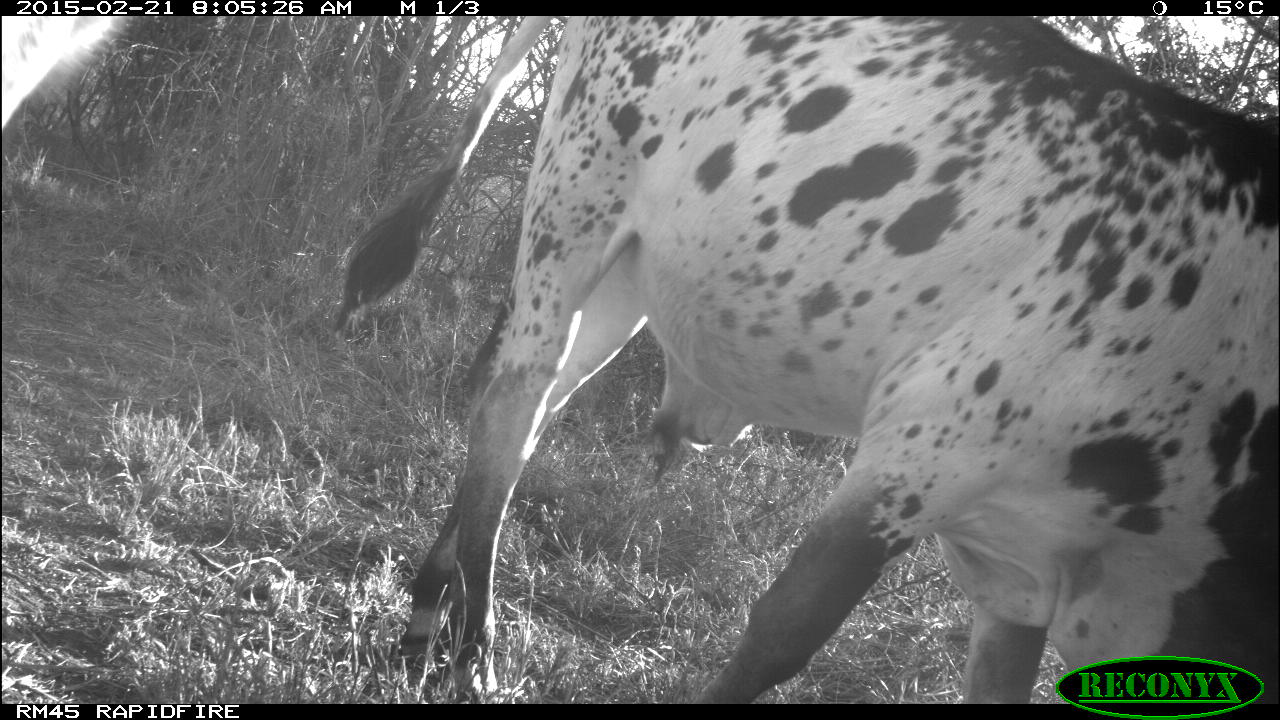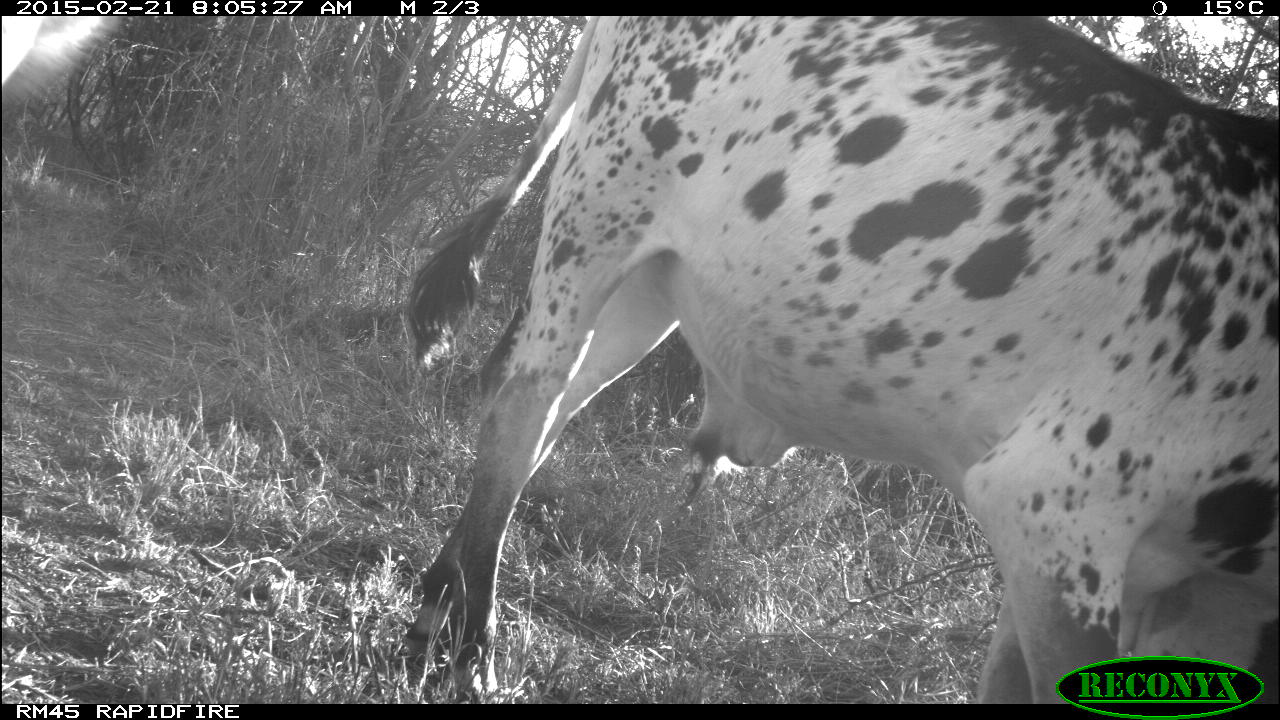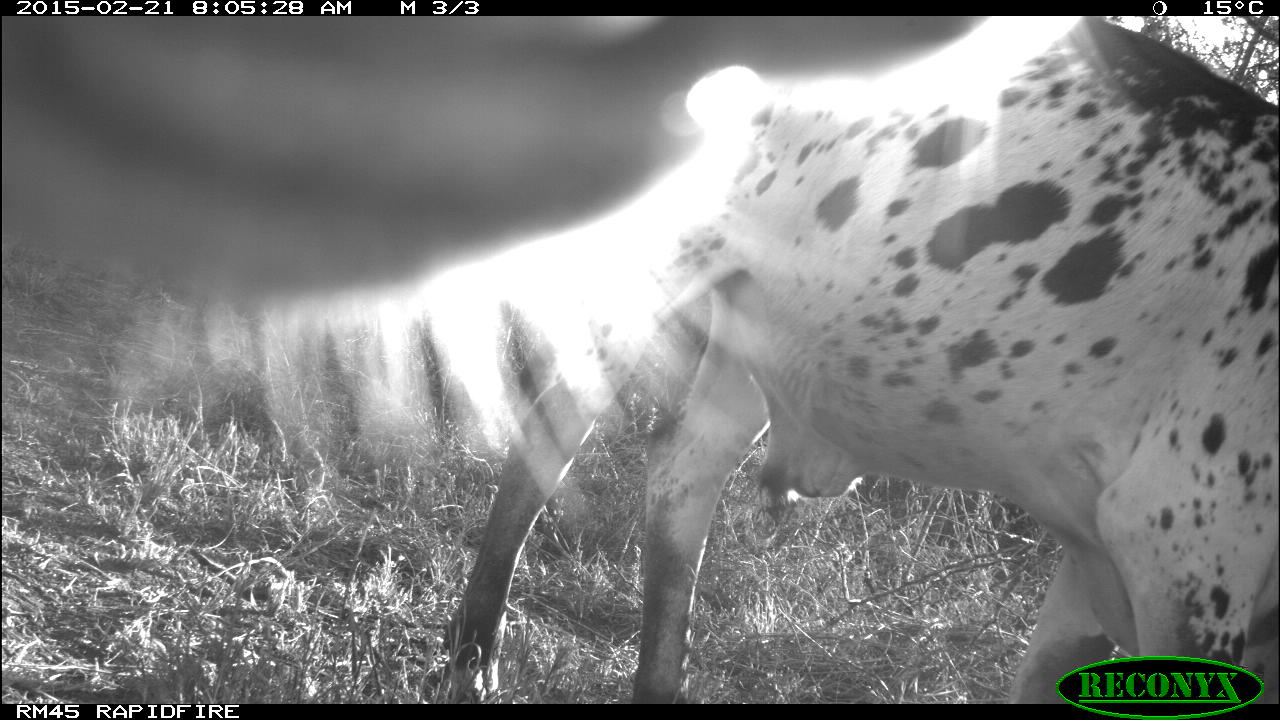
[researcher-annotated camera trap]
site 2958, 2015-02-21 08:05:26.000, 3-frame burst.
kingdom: Animalia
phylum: Chordata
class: Mammalia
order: Artiodactyla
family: Bovidae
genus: Bos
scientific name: Bos taurus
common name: domestic cattle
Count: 6.